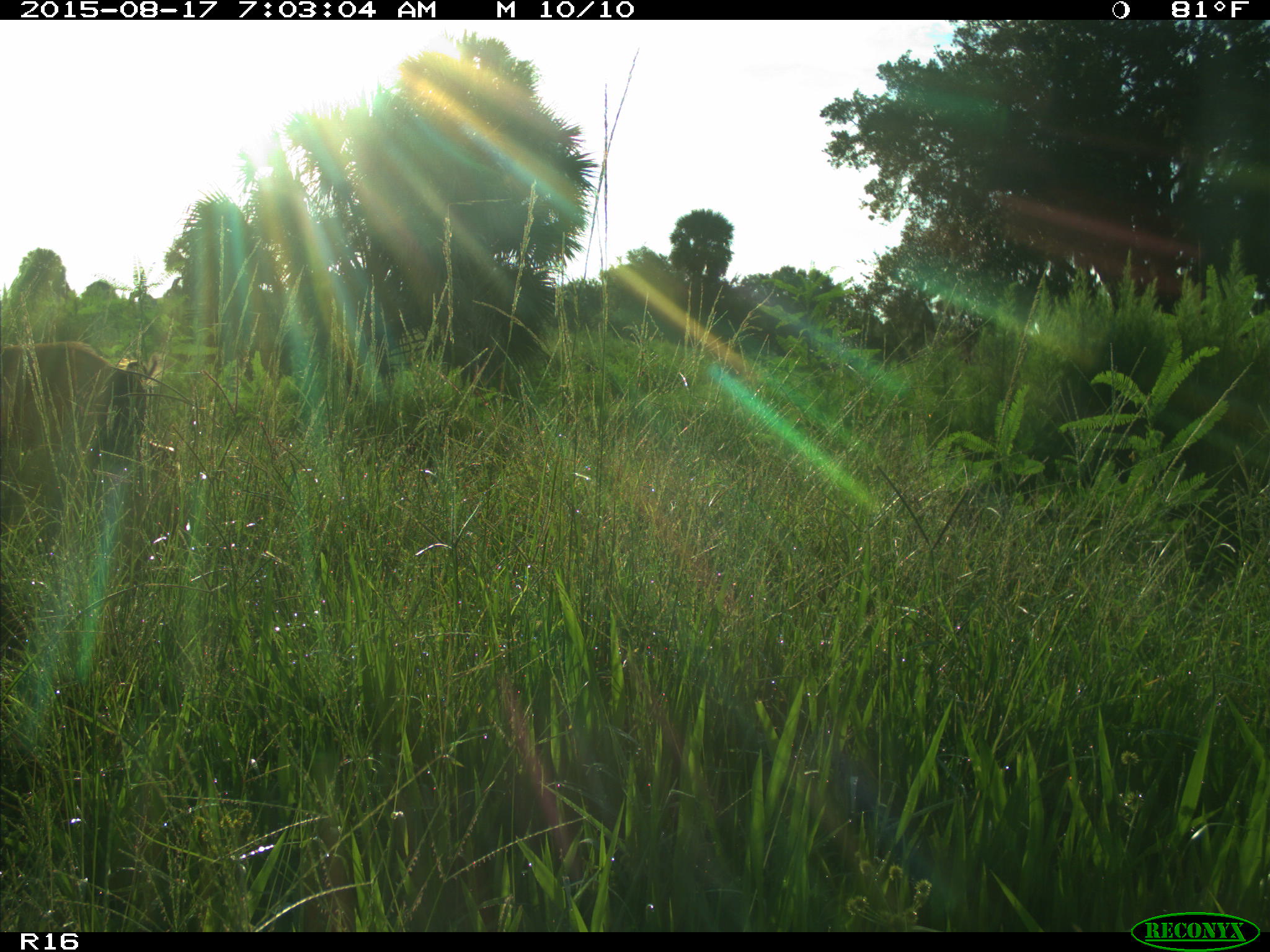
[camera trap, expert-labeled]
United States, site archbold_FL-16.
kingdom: Animalia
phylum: Chordata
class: Mammalia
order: Artiodactyla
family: Suidae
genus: Sus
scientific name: Sus scrofa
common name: wild boar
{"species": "Sus scrofa (wild boar)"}